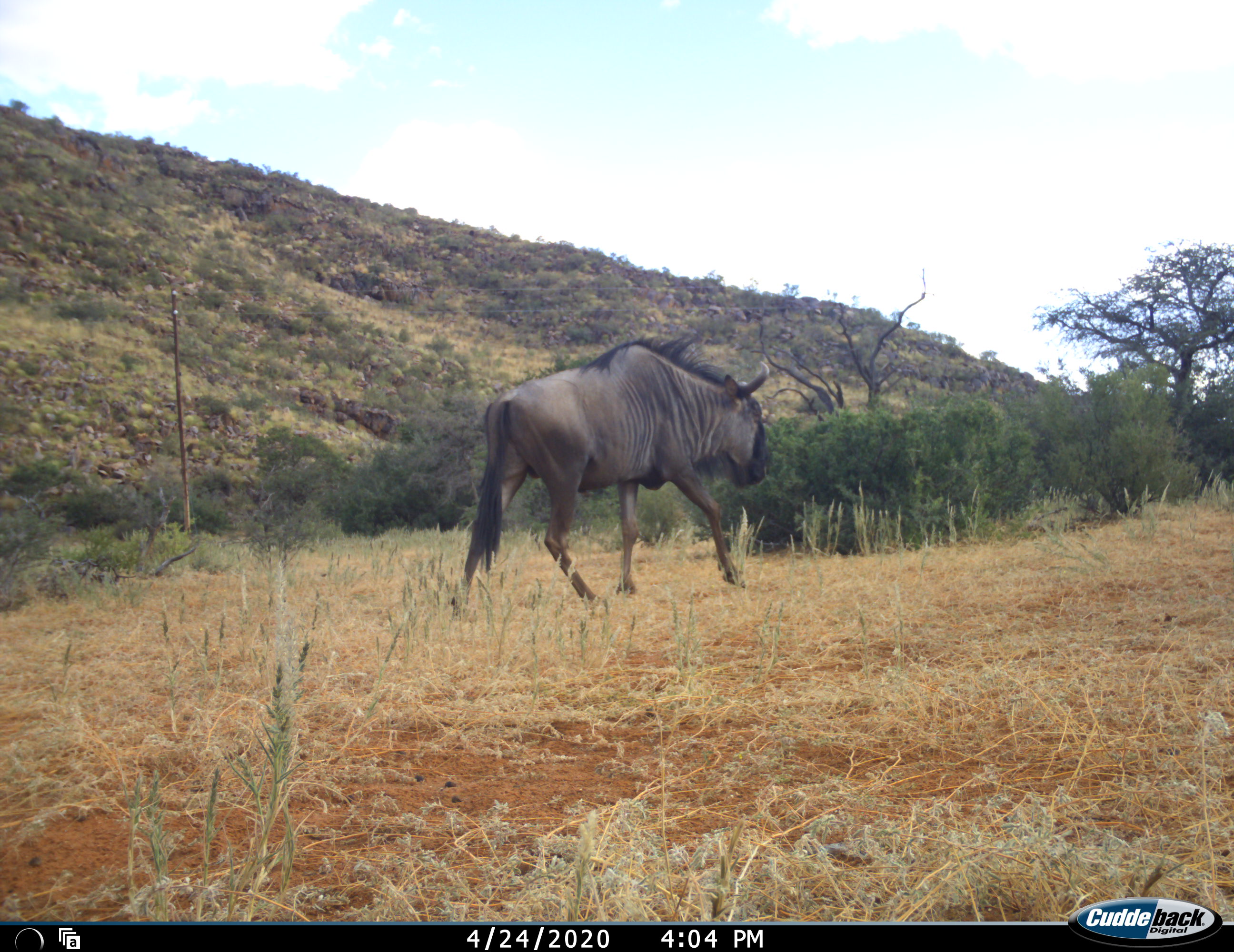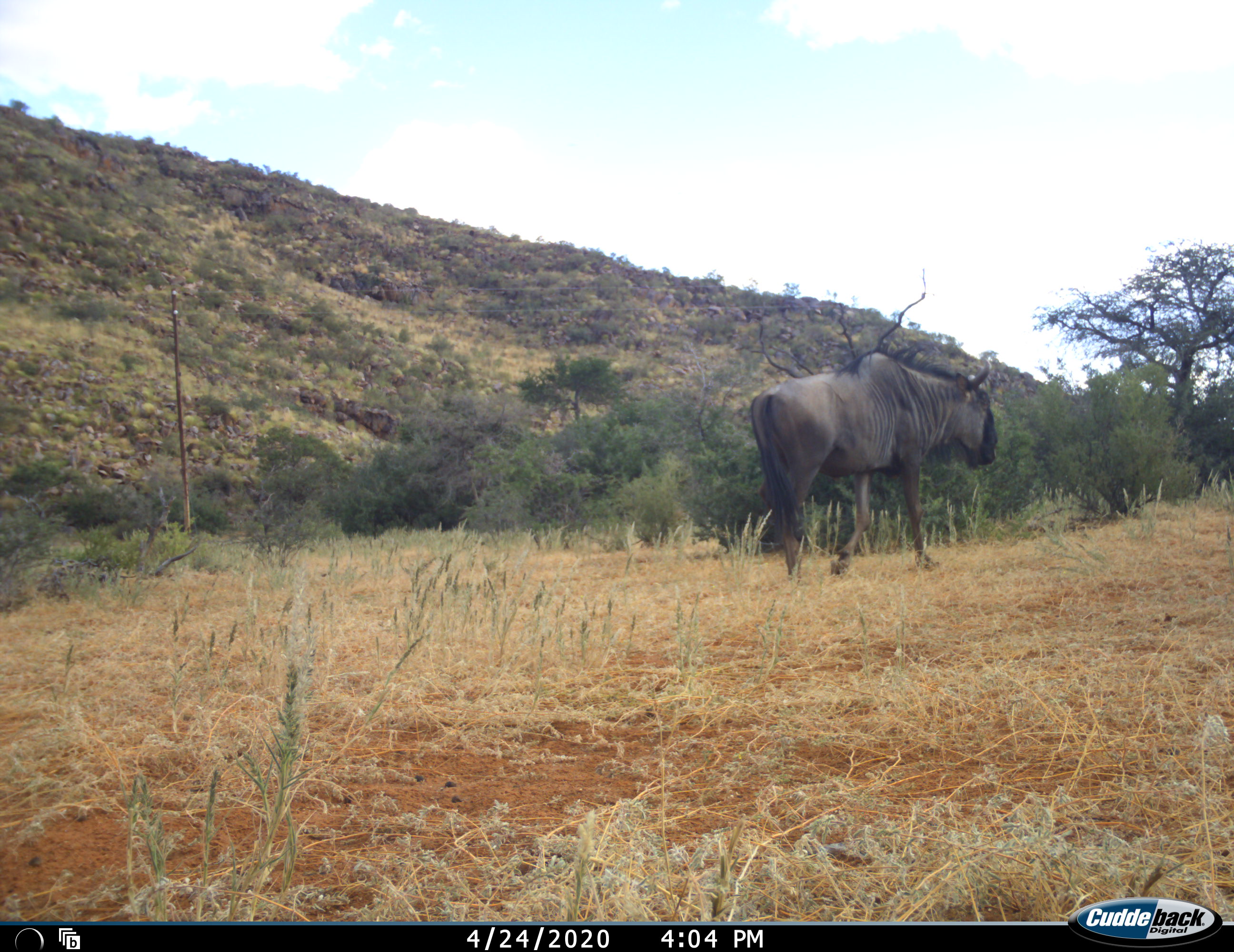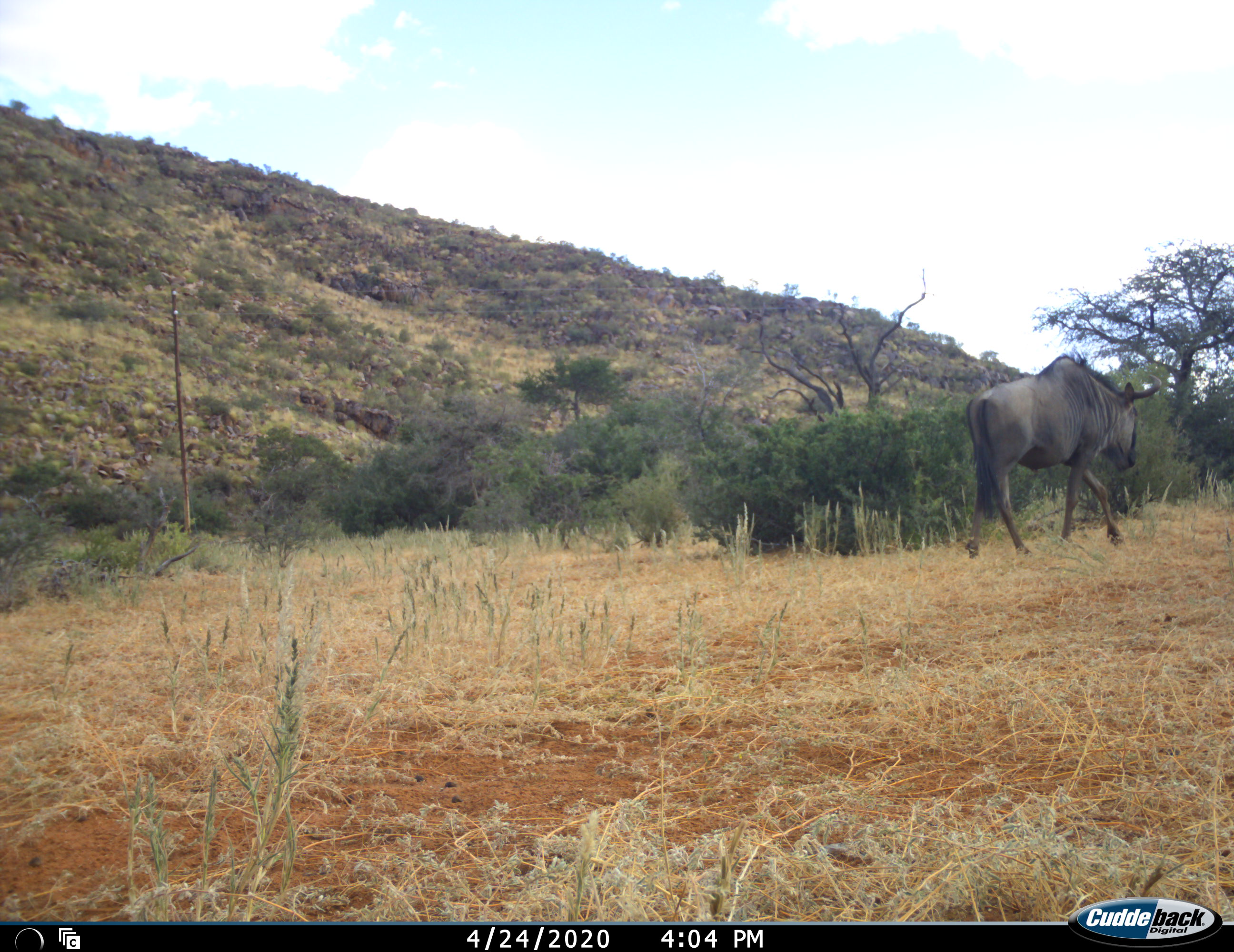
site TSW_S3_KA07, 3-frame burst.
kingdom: Animalia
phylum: Chordata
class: Mammalia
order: Artiodactyla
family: Bovidae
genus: Connochaetes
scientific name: Connochaetes taurinus taurinus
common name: blue wildebeest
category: wildebeestblue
Wildebeestblue (blue wildebeest) (Connochaetes taurinus taurinus), count 1. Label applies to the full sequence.